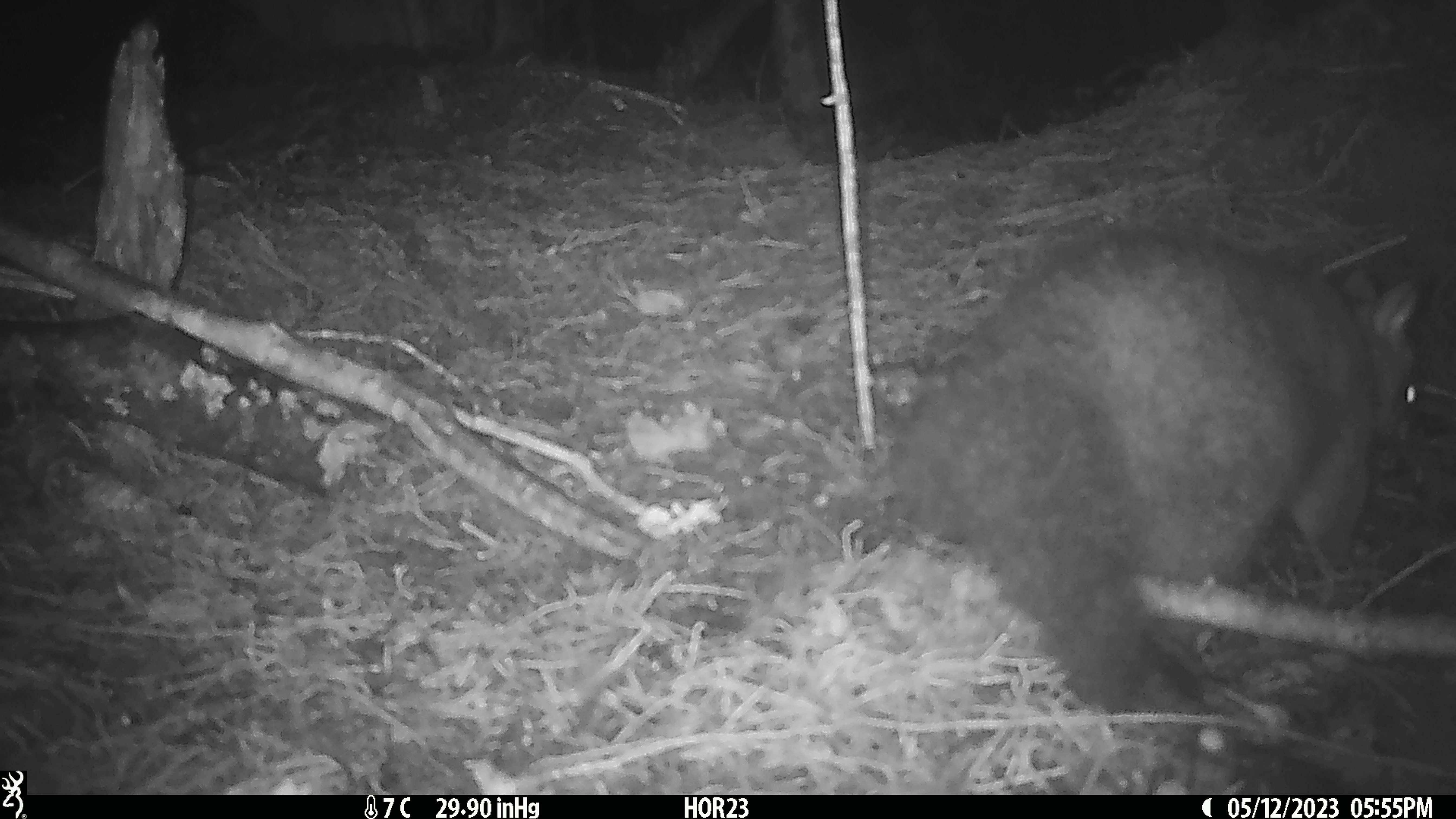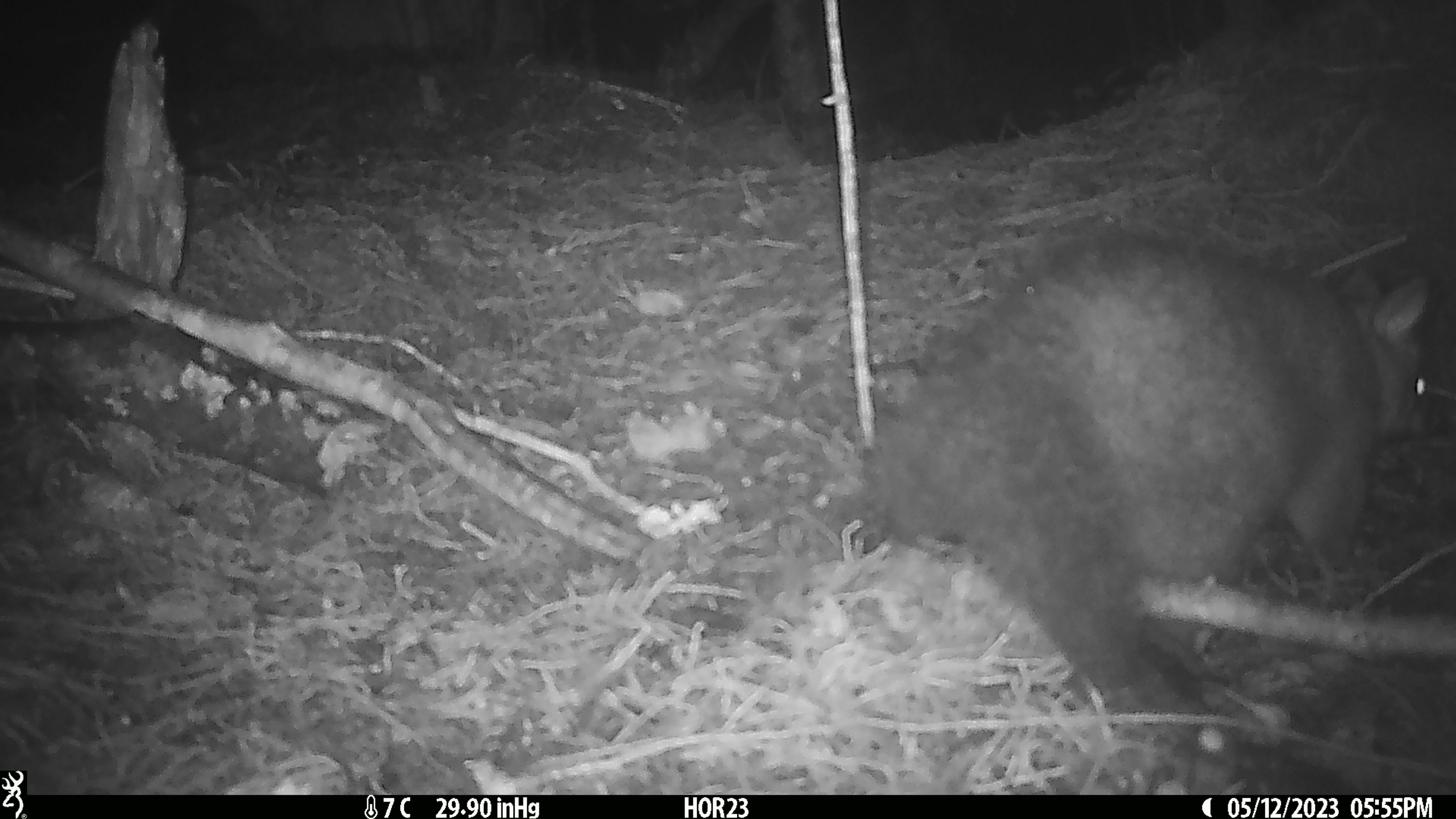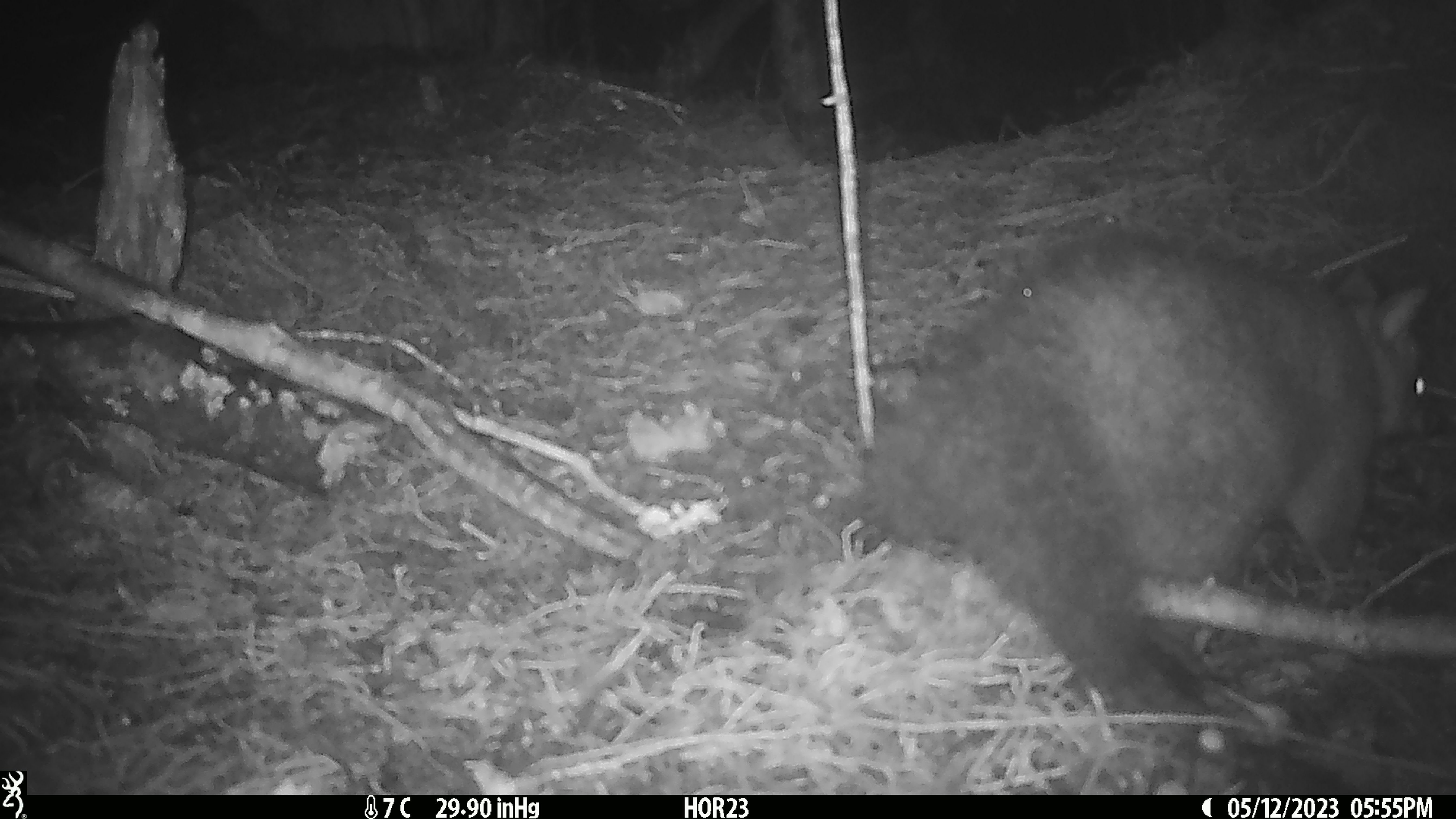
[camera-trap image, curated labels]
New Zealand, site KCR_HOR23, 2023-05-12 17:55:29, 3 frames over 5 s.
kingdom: Animalia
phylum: Chordata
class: Mammalia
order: Diprotodontia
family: Phalangeridae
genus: Trichosurus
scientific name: Trichosurus vulpecula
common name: common brushtail possum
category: possum